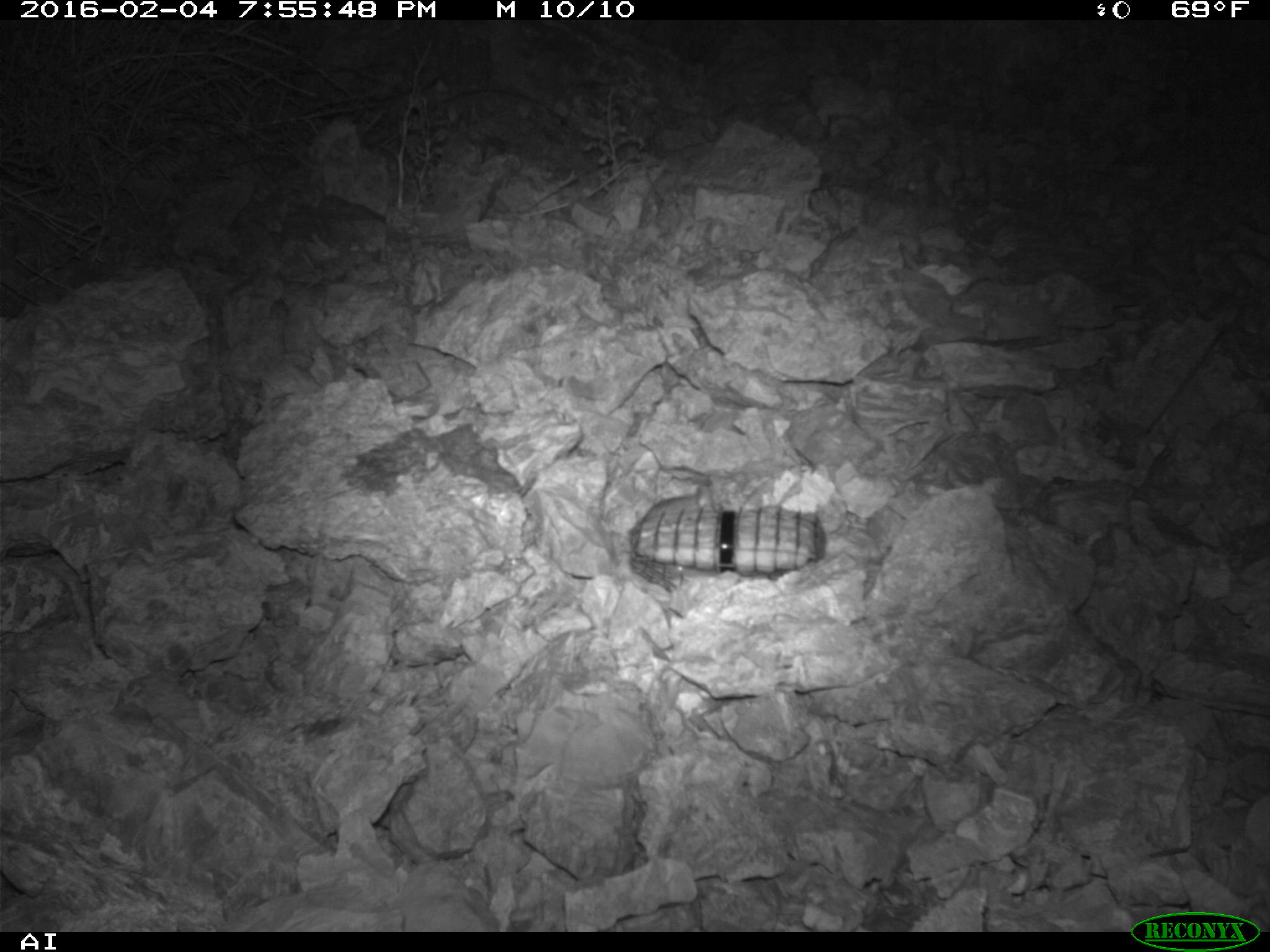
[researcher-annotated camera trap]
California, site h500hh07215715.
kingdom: Animalia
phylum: Chordata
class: Mammalia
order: Rodentia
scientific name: Rodentia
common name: rodent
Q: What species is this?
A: Rodent (Rodentia).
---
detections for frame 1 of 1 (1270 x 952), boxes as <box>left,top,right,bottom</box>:
rodent: <box>641,483,713,521</box>